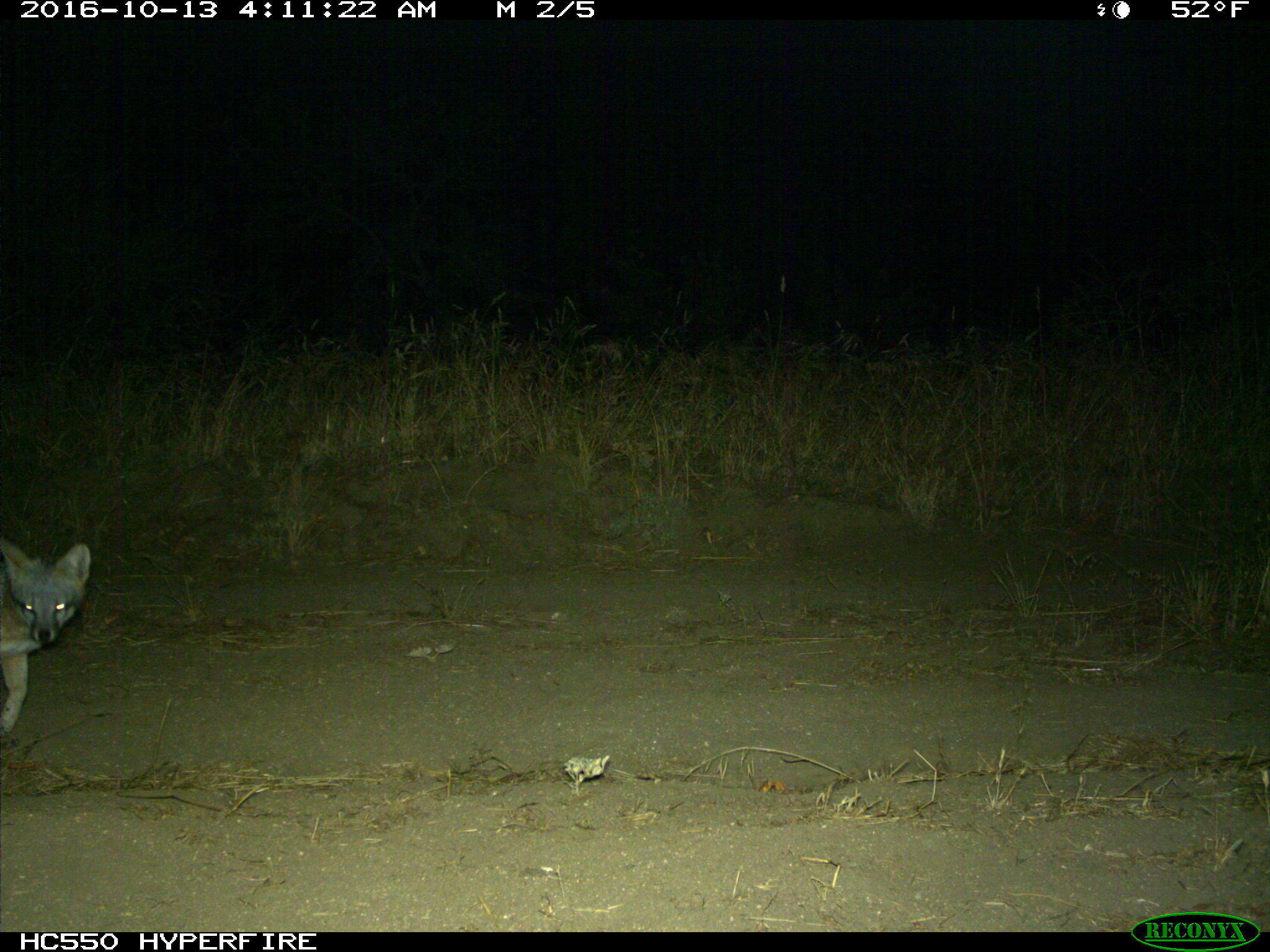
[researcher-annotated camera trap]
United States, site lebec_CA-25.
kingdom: Animalia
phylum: Chordata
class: Mammalia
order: Carnivora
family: Canidae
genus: Urocyon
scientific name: Urocyon cinereoargenteus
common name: gray fox